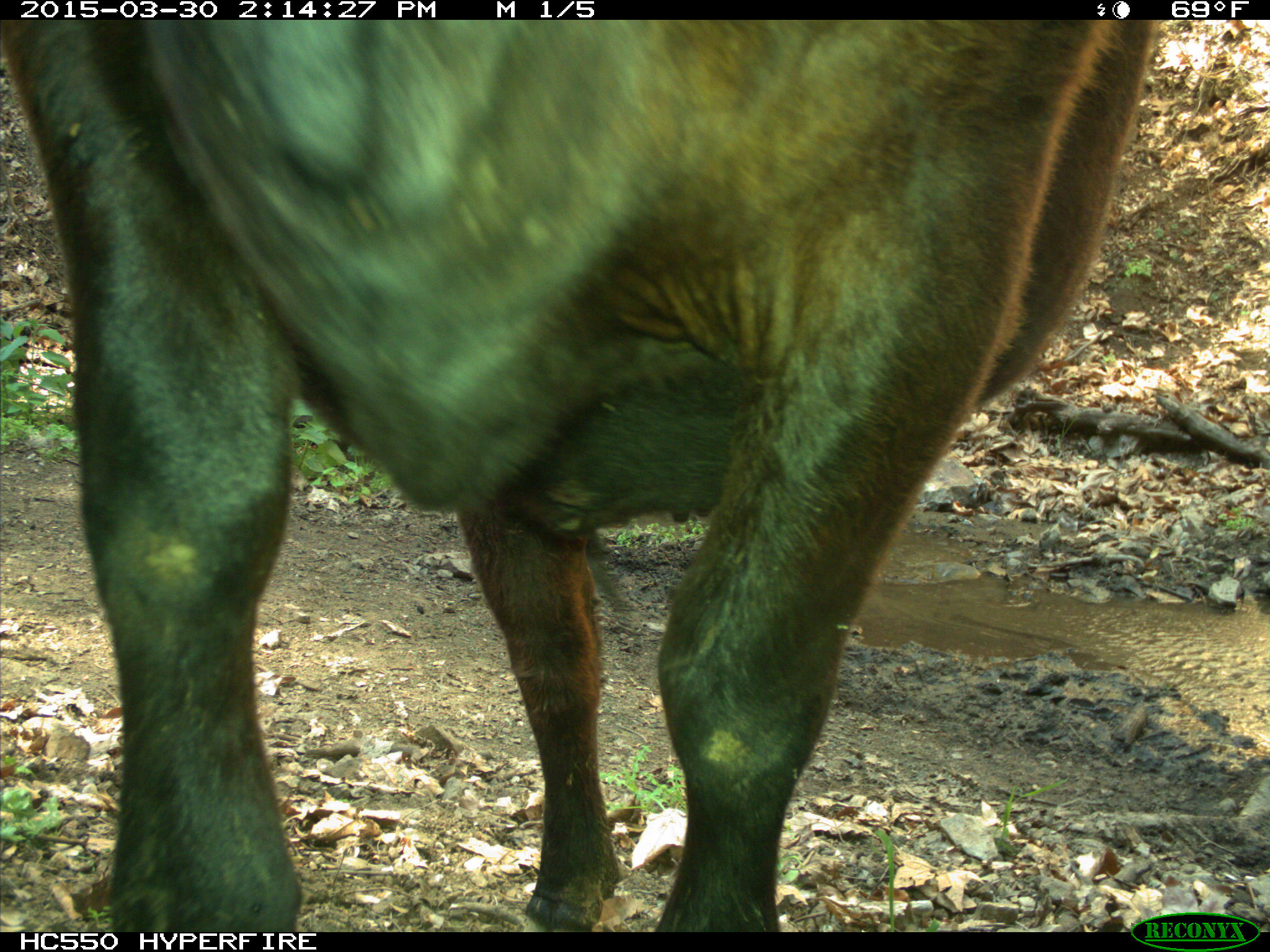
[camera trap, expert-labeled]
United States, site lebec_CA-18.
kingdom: Animalia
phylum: Chordata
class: Mammalia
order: Artiodactyla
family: Bovidae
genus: Bos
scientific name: Bos taurus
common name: domestic cow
Bos taurus (domestic cow).